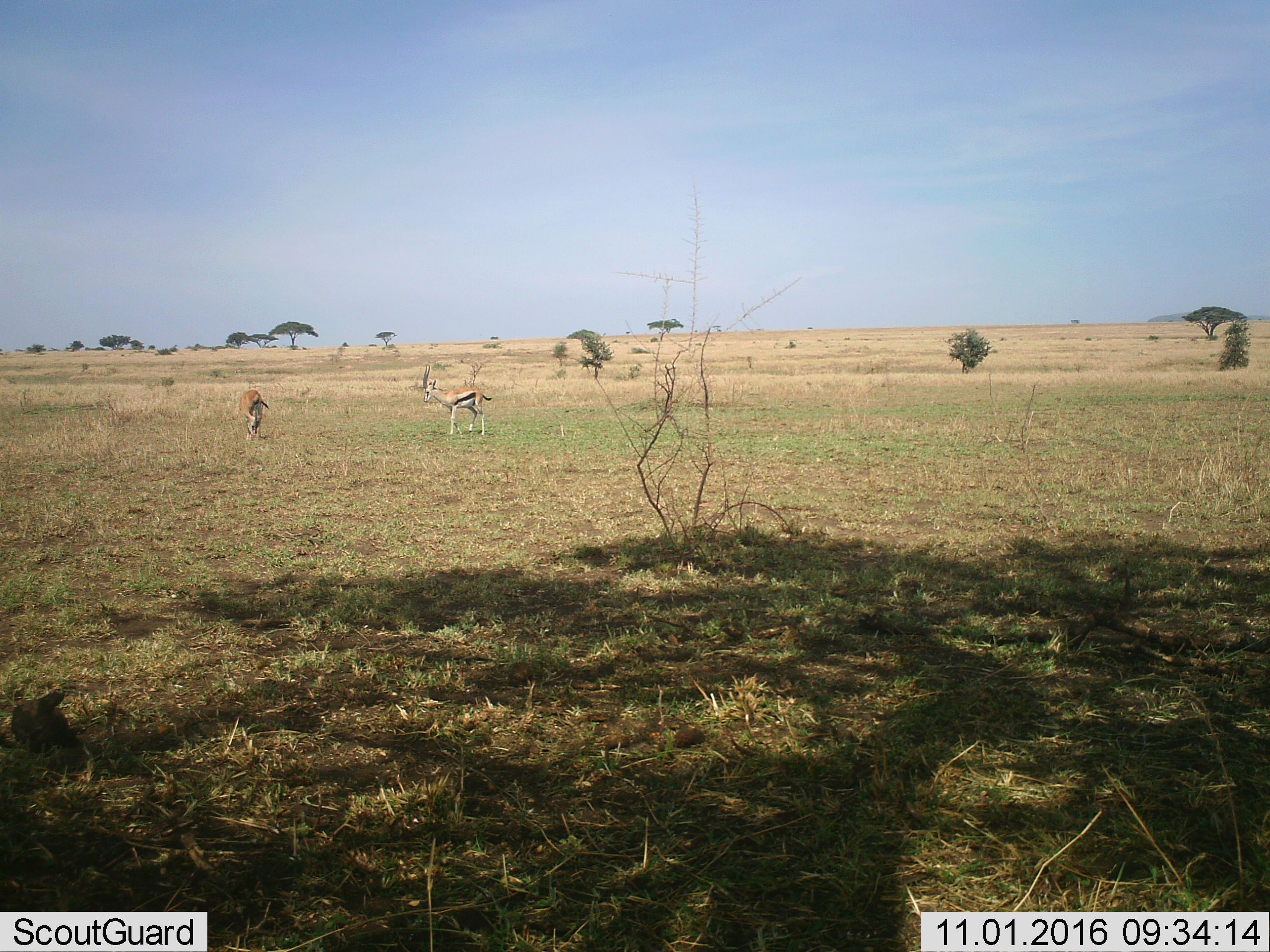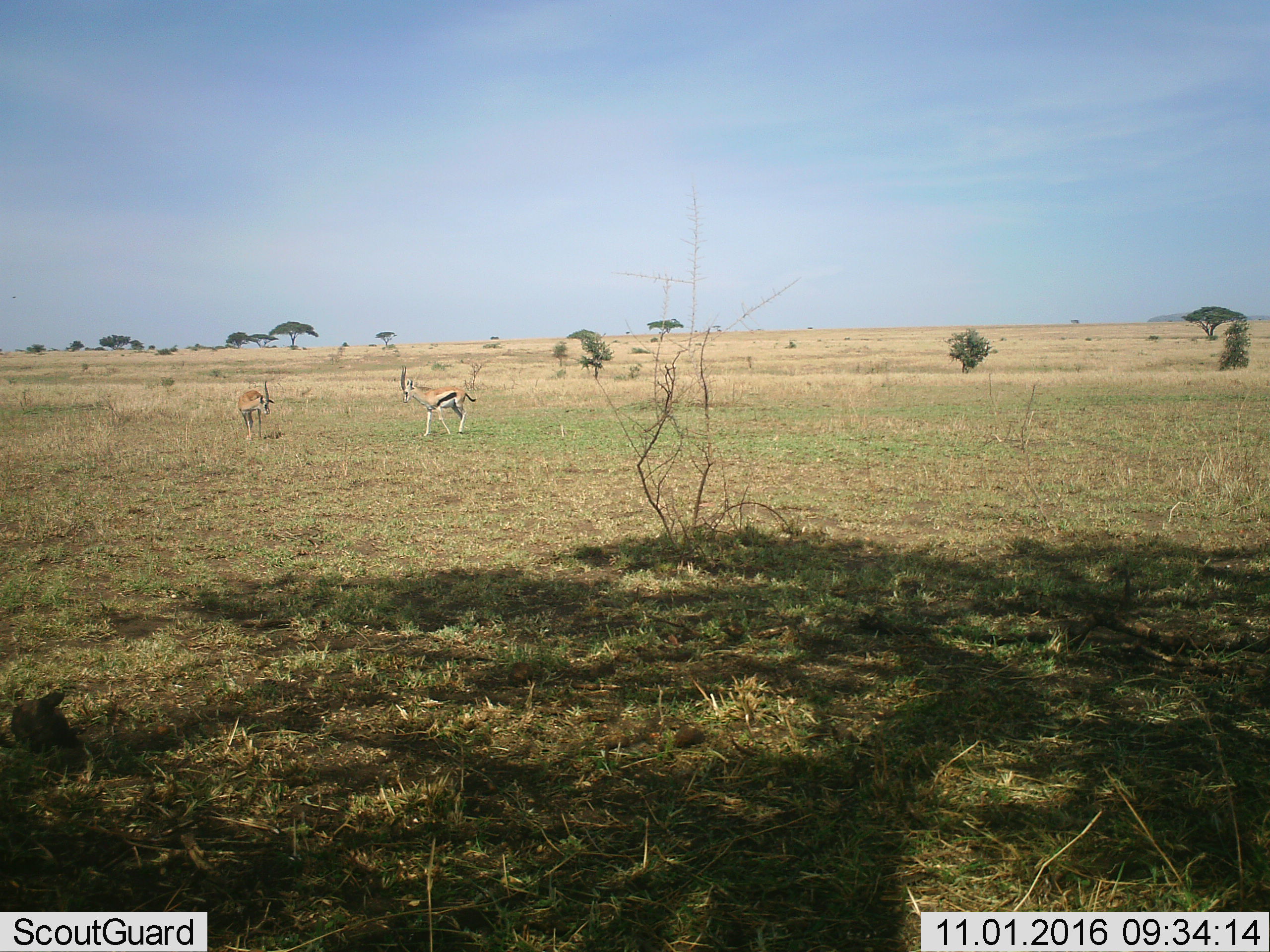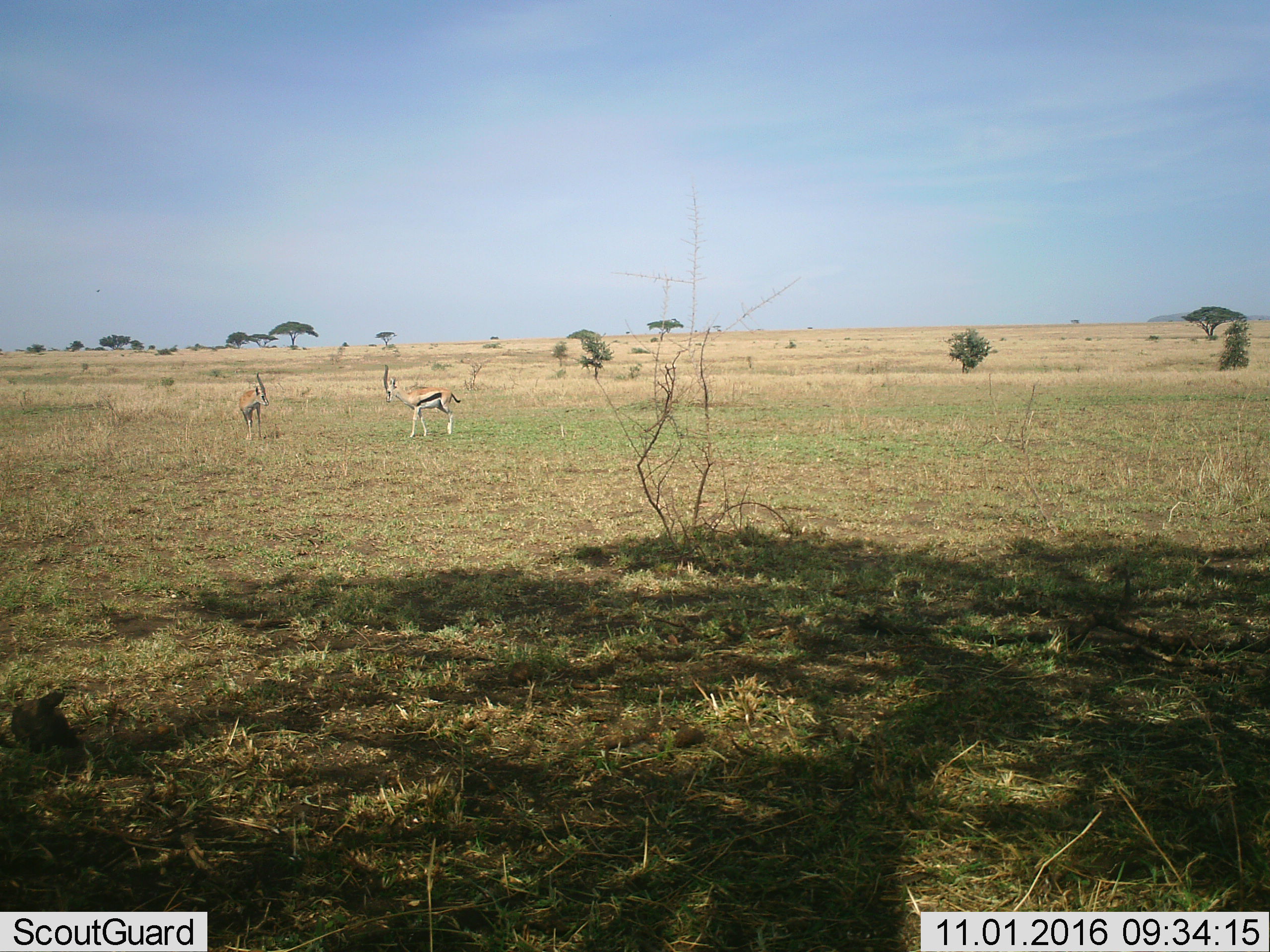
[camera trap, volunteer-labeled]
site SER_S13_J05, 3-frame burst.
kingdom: Animalia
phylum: Chordata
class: Mammalia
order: Artiodactyla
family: Bovidae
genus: Eudorcas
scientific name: Eudorcas thomsonii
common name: thomson's gazelle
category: gazellethomsons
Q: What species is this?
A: Gazellethomsons (thomson's gazelle) (Eudorcas thomsonii).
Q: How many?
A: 2.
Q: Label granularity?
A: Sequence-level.